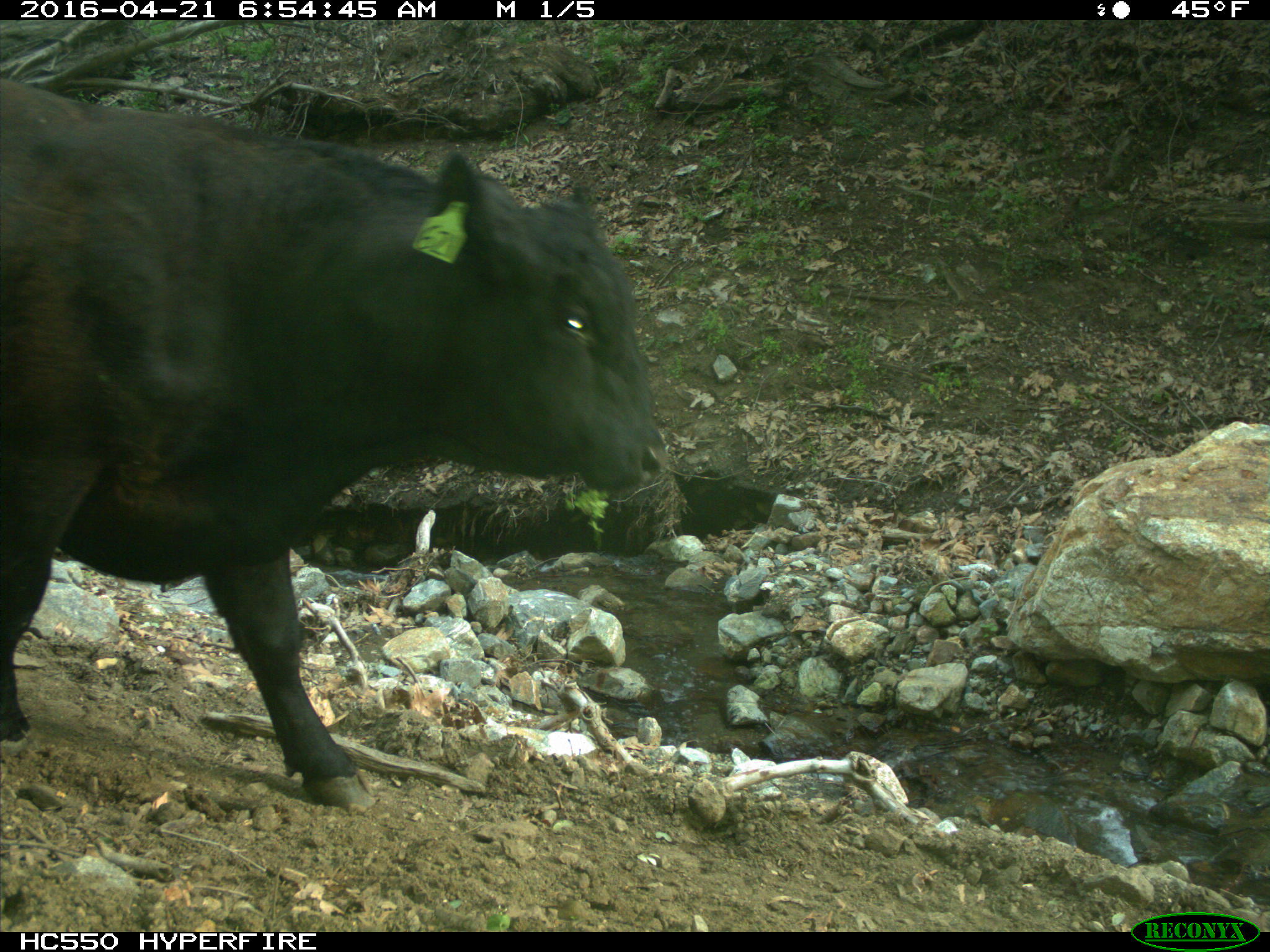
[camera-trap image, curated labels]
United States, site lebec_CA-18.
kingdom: Animalia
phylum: Chordata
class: Mammalia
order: Artiodactyla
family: Bovidae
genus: Bos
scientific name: Bos taurus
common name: domestic cow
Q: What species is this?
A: Bos taurus (domestic cow).